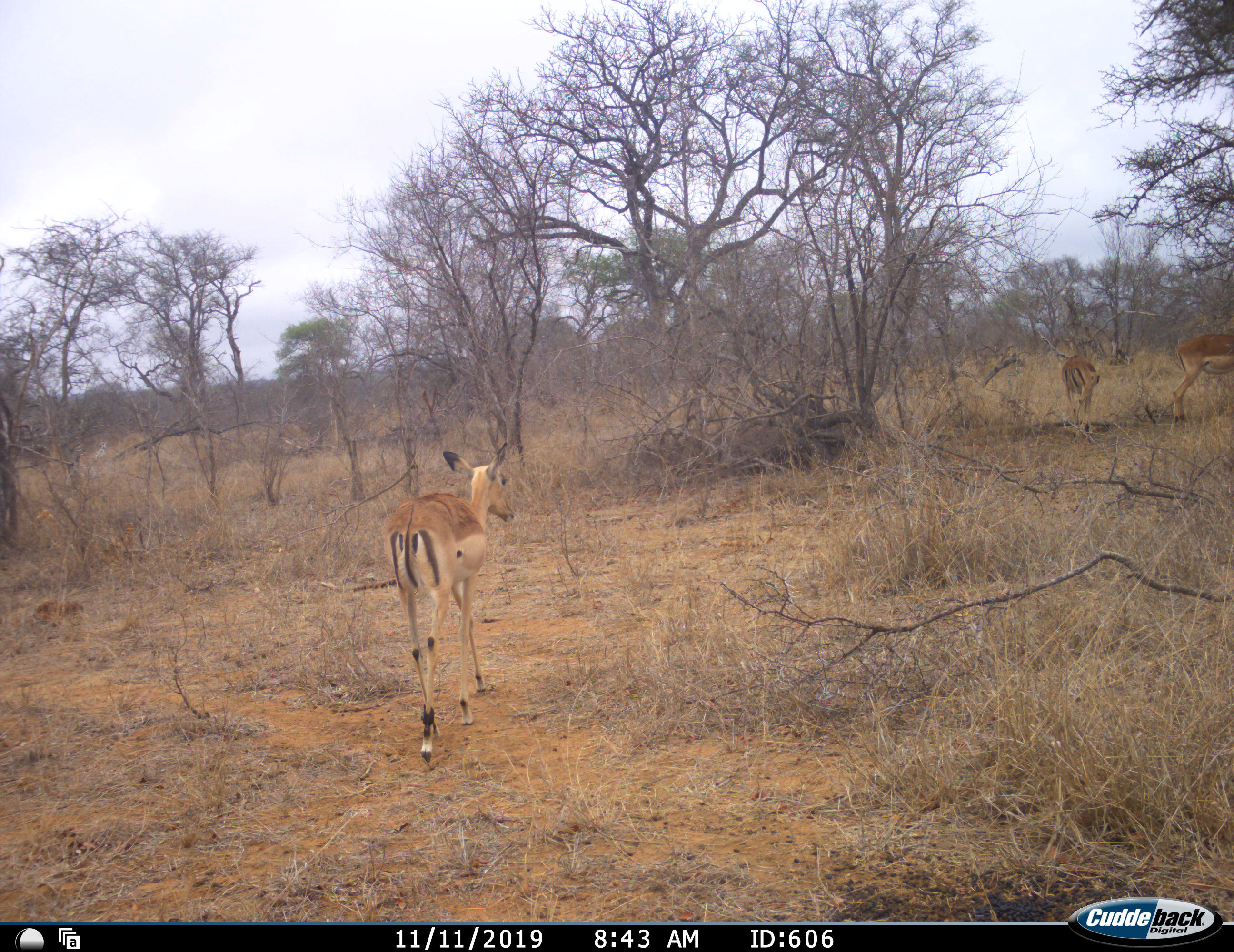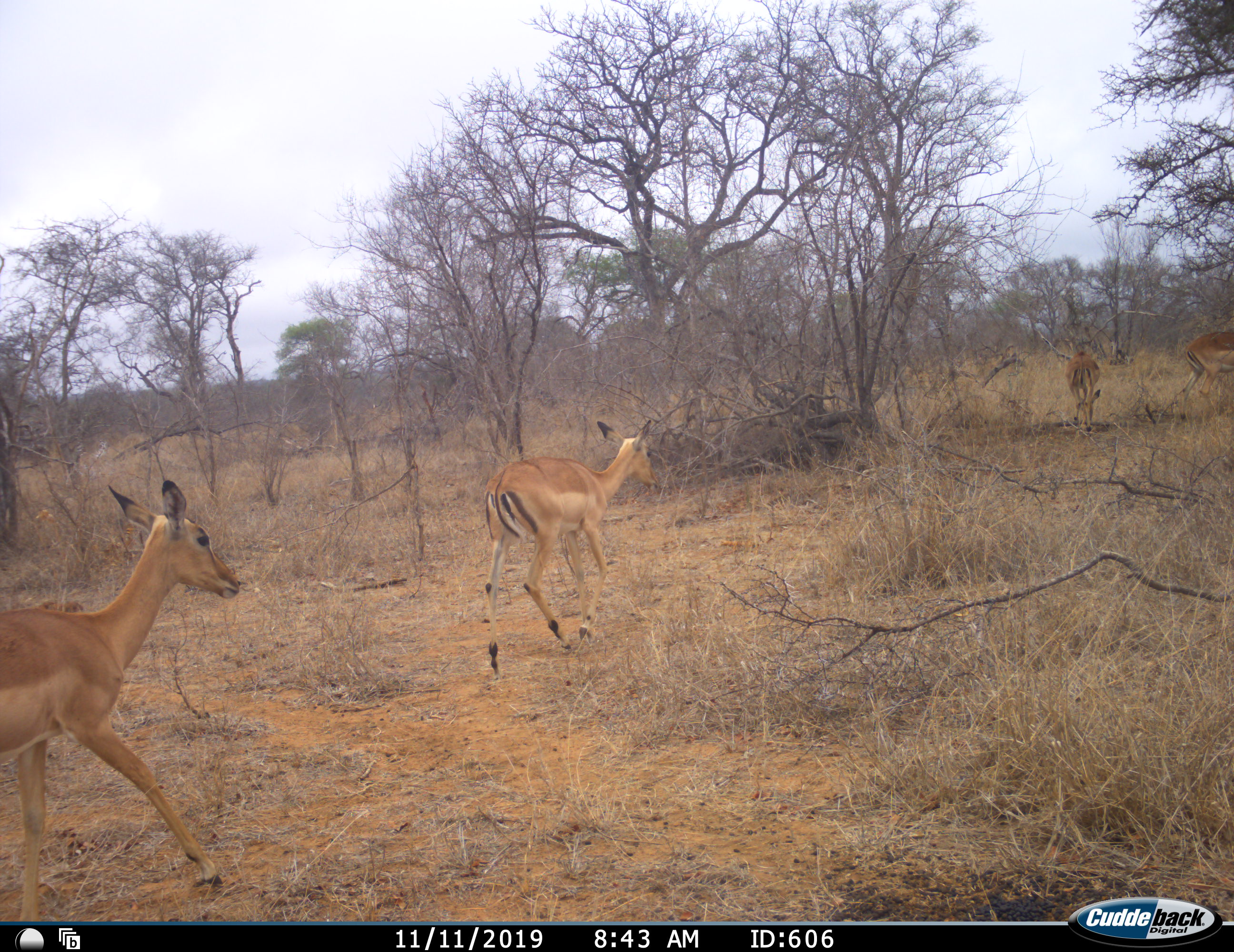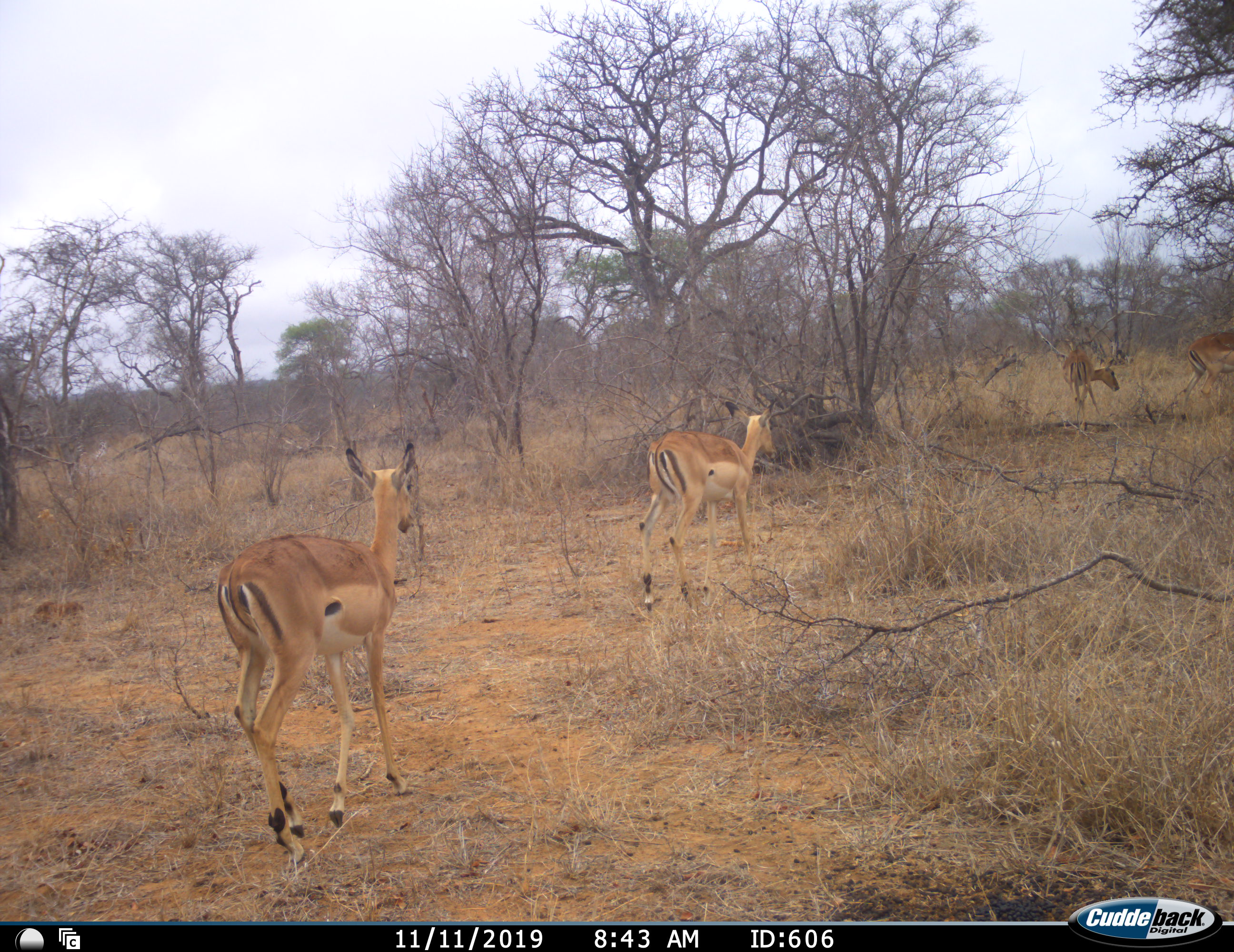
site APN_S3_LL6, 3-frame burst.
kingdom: Animalia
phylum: Chordata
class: Mammalia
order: Artiodactyla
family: Bovidae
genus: Aepyceros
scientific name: Aepyceros melampus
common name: impala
Impala (Aepyceros melampus), count 4. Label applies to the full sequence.